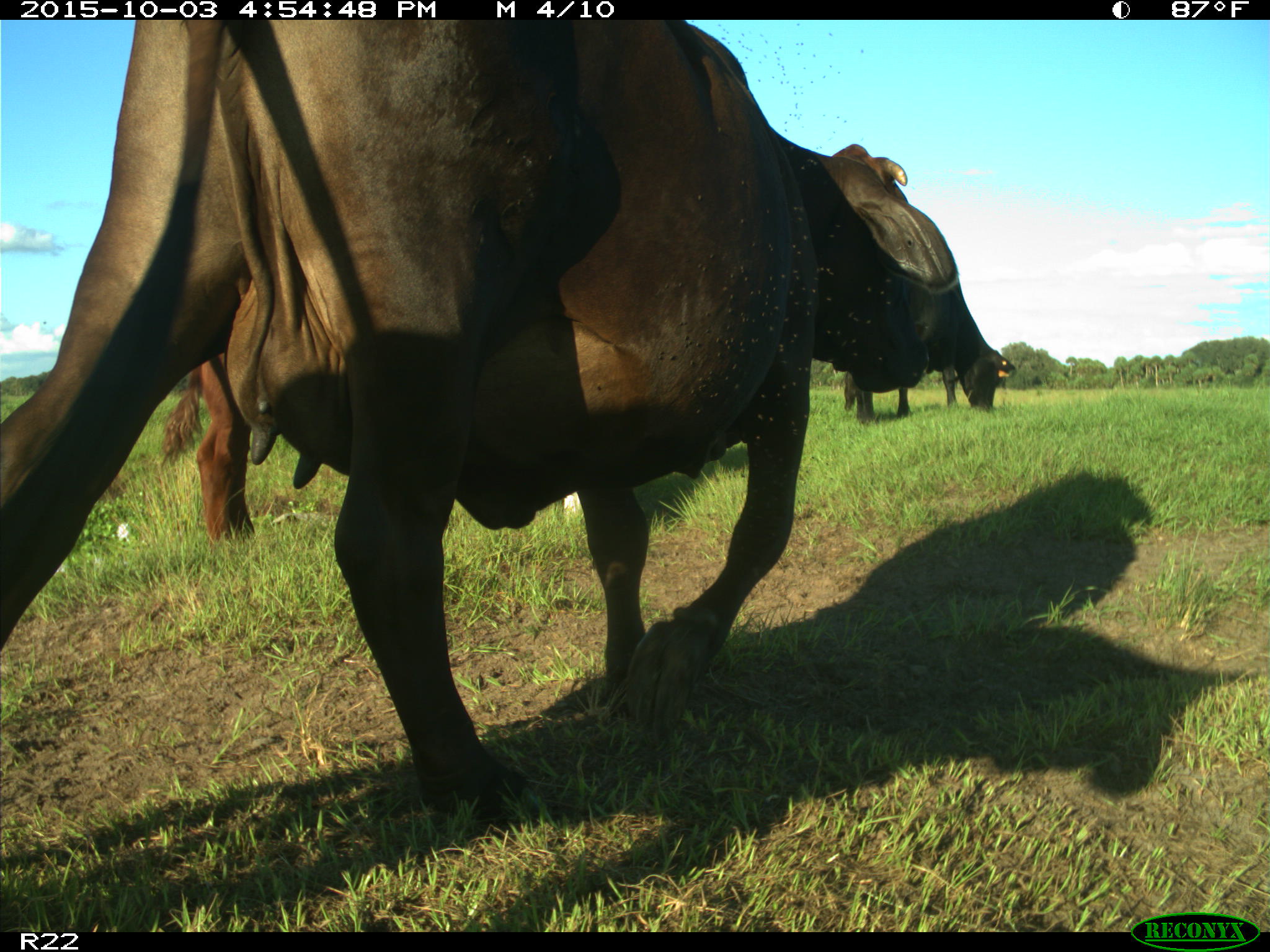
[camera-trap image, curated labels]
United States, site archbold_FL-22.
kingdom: Animalia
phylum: Chordata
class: Mammalia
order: Artiodactyla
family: Bovidae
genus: Bos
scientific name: Bos taurus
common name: domestic cow